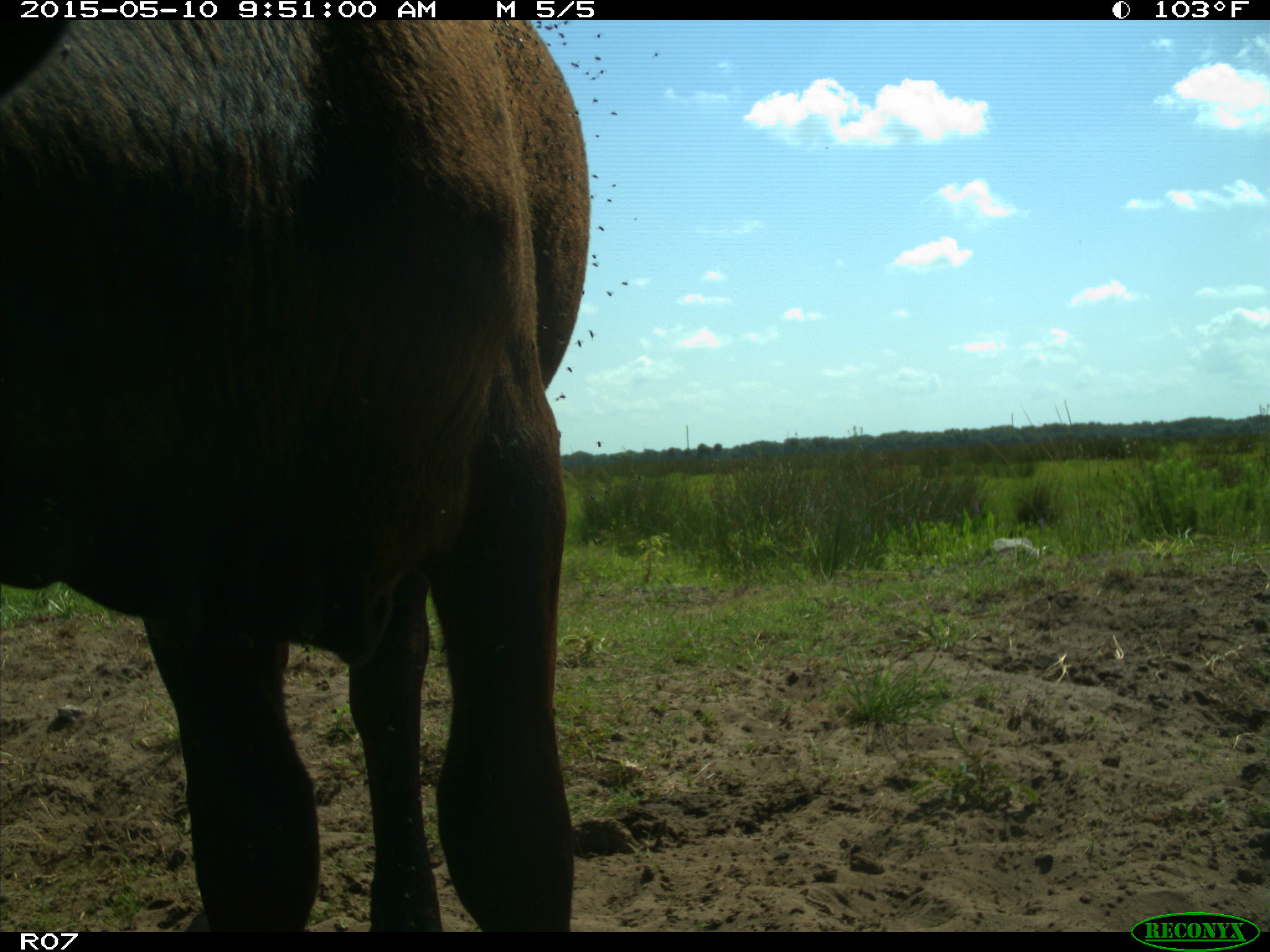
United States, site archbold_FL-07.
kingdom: Animalia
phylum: Chordata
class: Mammalia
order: Artiodactyla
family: Bovidae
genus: Bos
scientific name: Bos taurus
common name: domestic cow